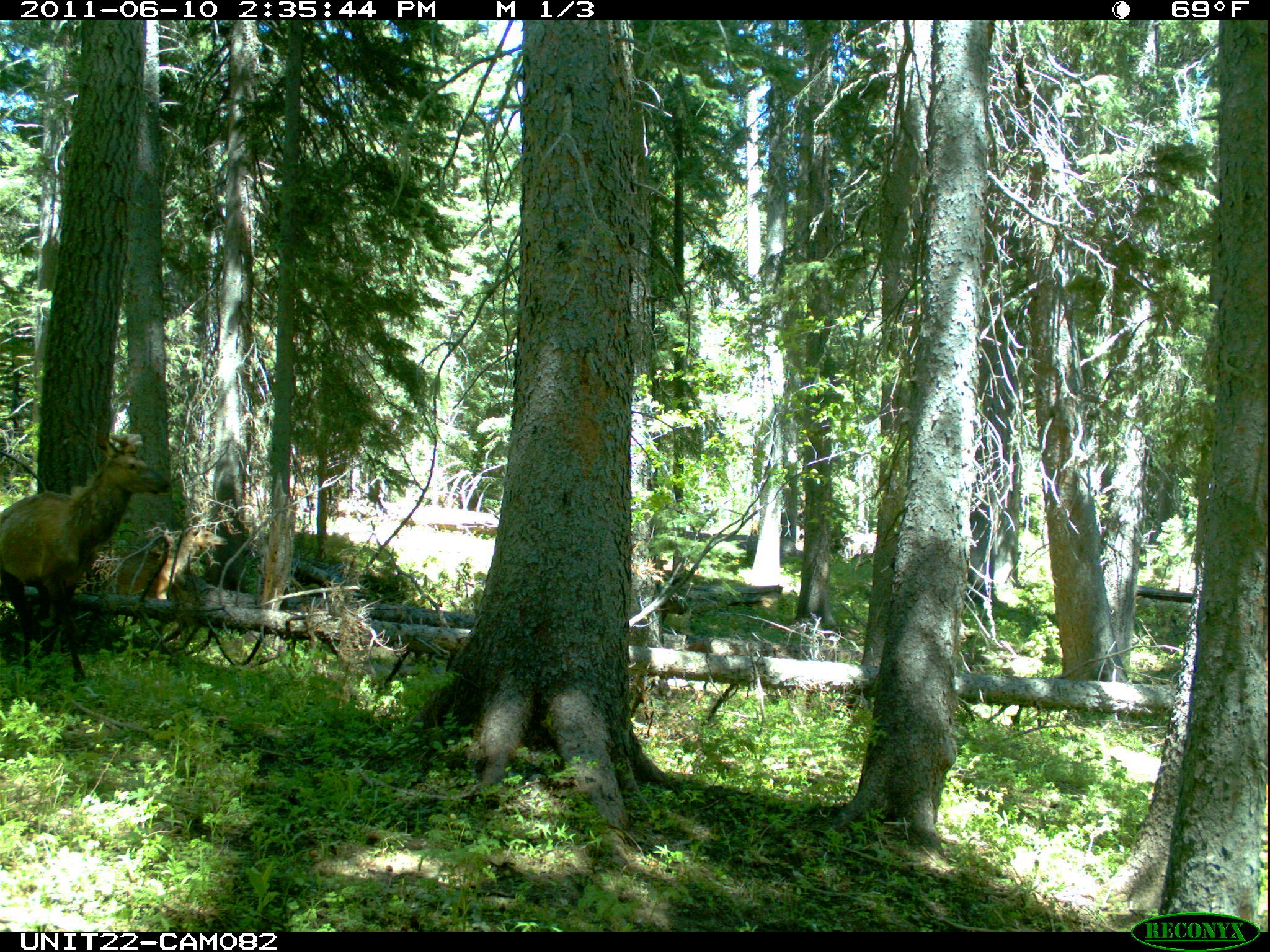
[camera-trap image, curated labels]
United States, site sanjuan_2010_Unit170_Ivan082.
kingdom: Animalia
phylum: Chordata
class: Mammalia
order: Artiodactyla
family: Cervidae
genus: Cervus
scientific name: Cervus elaphus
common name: red deer